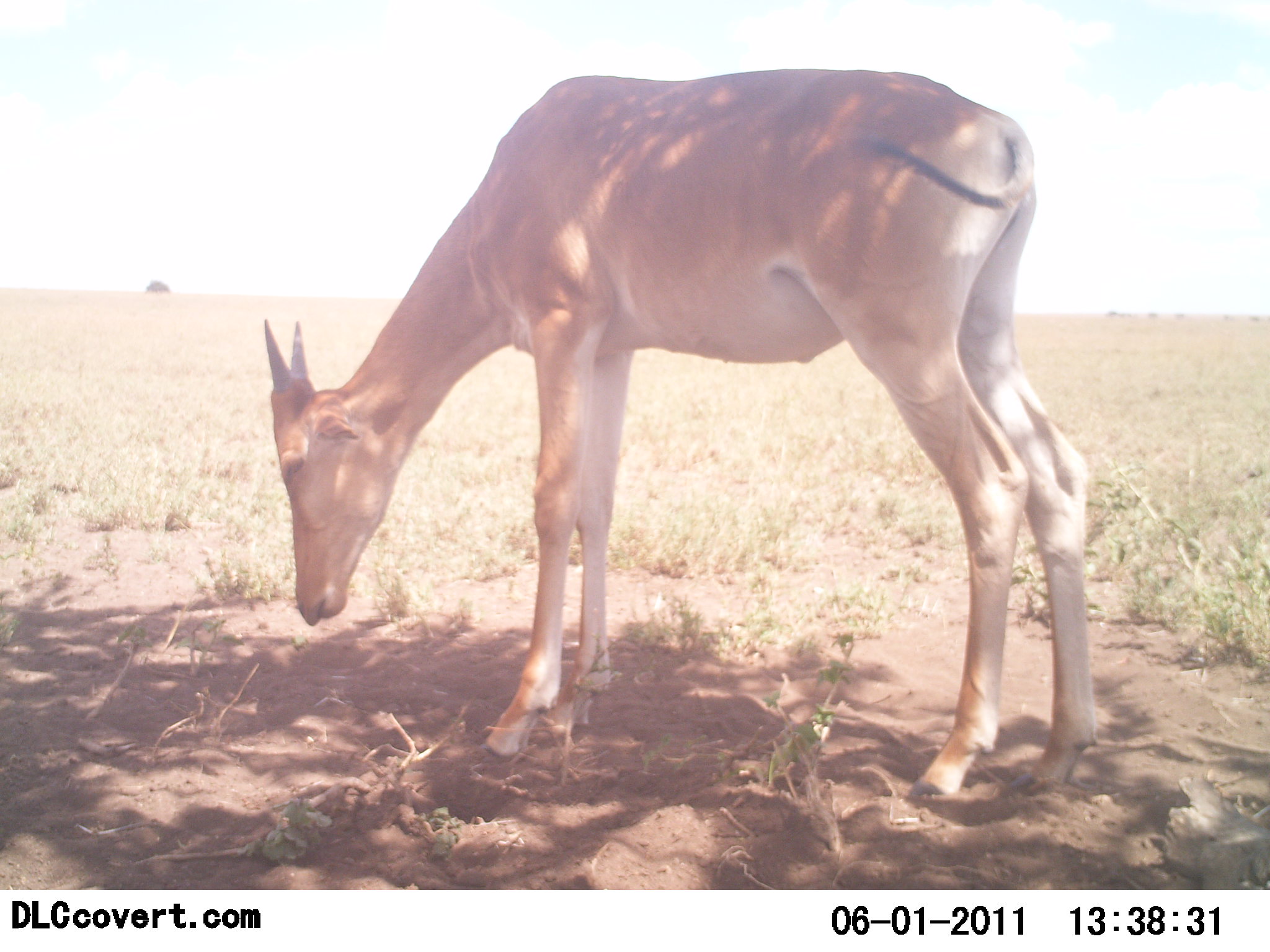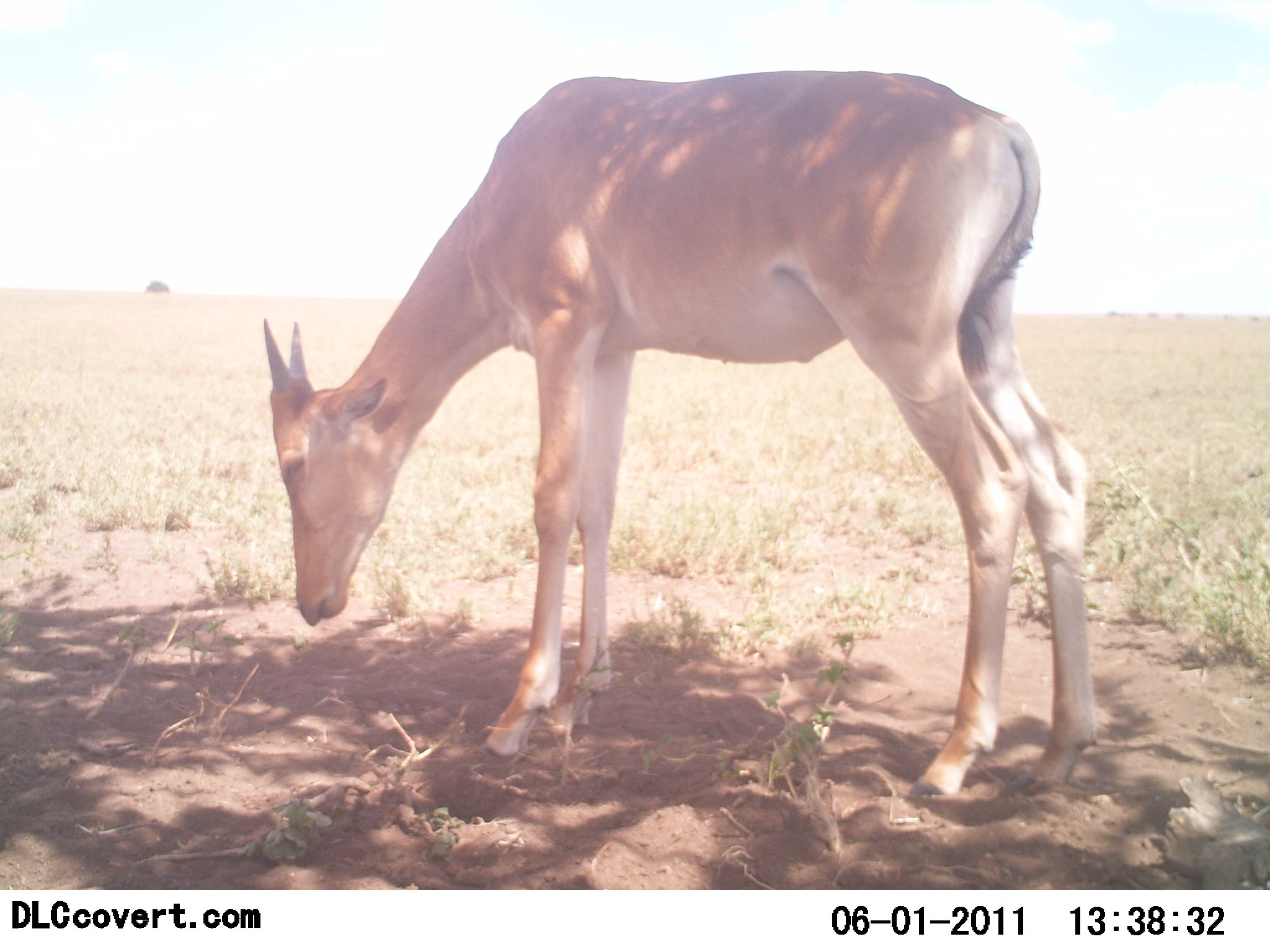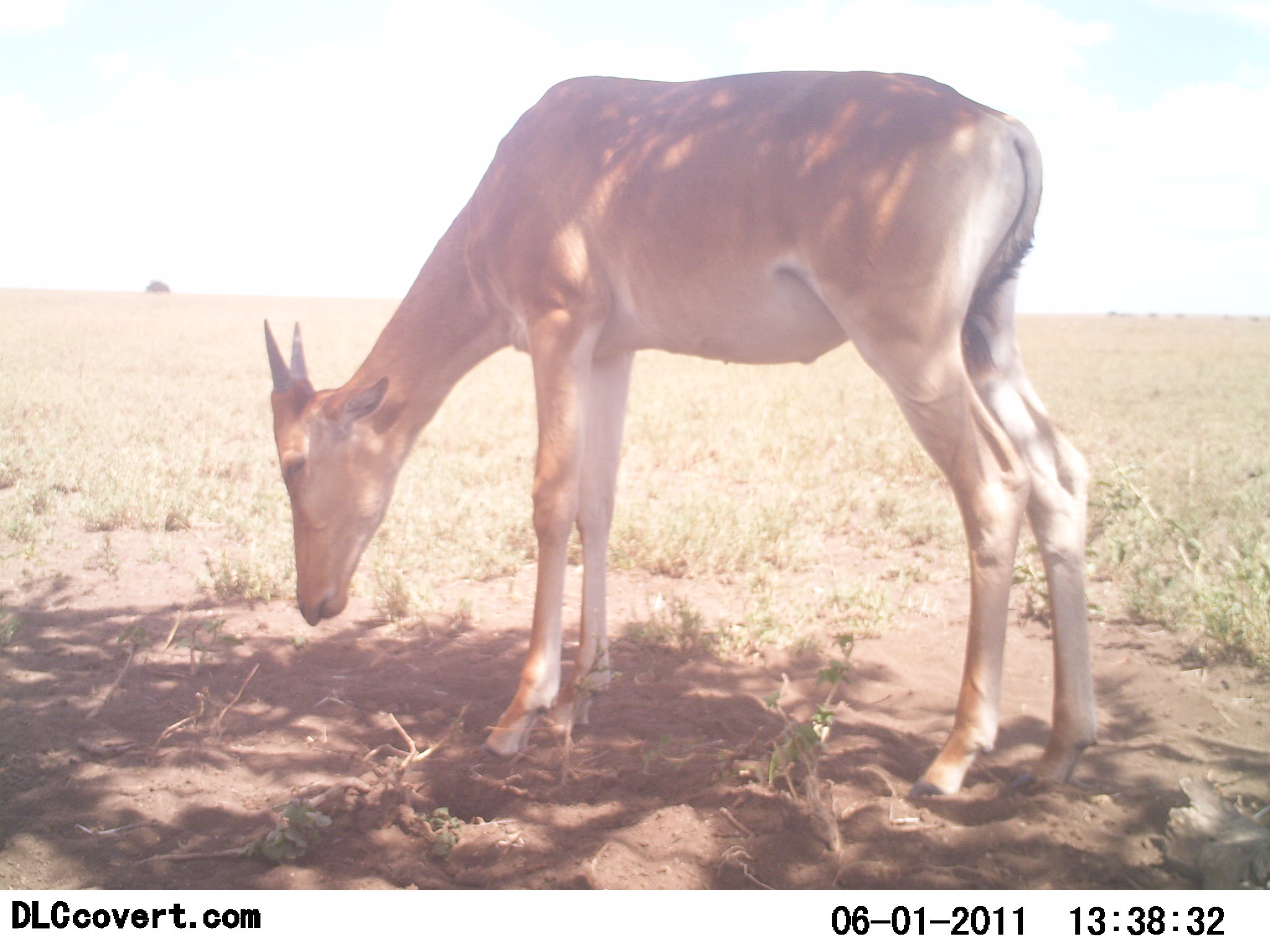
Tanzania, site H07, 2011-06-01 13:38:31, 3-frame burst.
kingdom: Animalia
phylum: Chordata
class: Mammalia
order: Artiodactyla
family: Bovidae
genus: Alcelaphus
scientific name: Alcelaphus buselaphus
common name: hartebeest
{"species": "hartebeest (Alcelaphus buselaphus)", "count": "1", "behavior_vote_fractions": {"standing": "57%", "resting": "0%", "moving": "0%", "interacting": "0%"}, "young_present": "43%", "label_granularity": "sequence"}